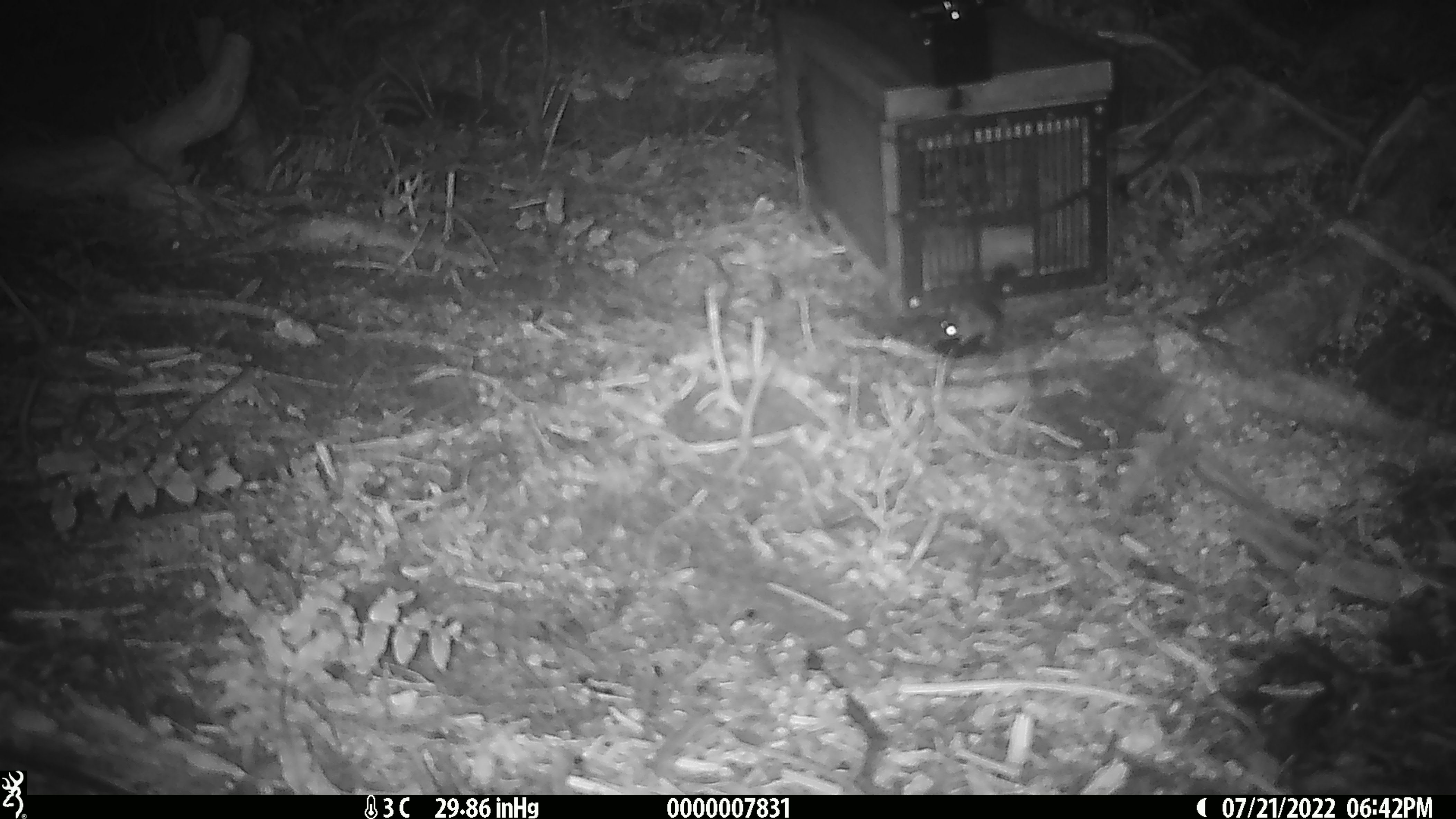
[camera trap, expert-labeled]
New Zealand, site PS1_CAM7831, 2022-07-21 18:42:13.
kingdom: Animalia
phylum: Chordata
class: Mammalia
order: Rodentia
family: Muridae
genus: Mus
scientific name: Mus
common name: mouse